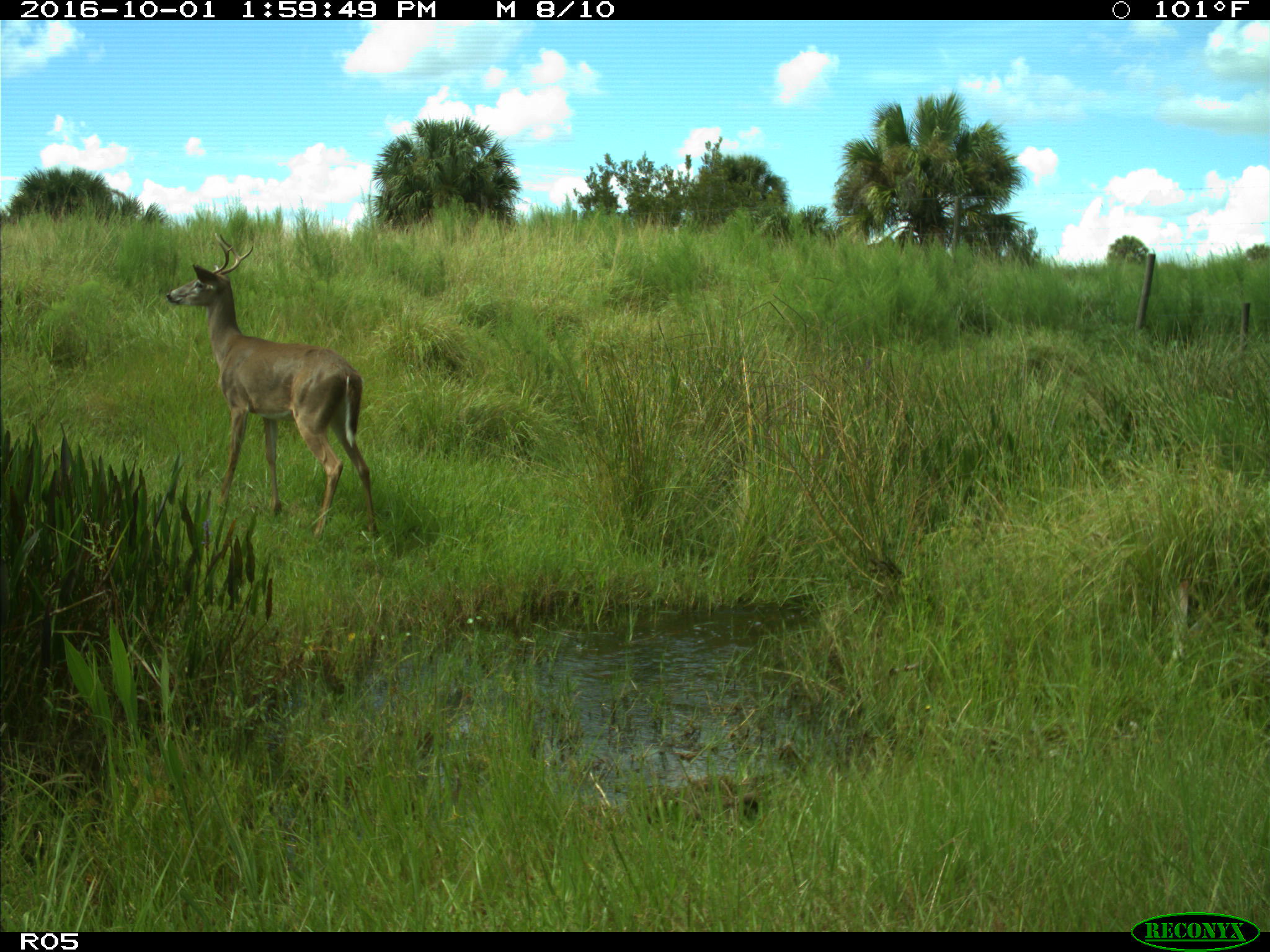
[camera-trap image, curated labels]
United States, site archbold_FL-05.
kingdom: Animalia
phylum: Chordata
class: Mammalia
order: Artiodactyla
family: Cervidae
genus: Odocoileus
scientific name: Odocoileus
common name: deer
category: unidentified deer